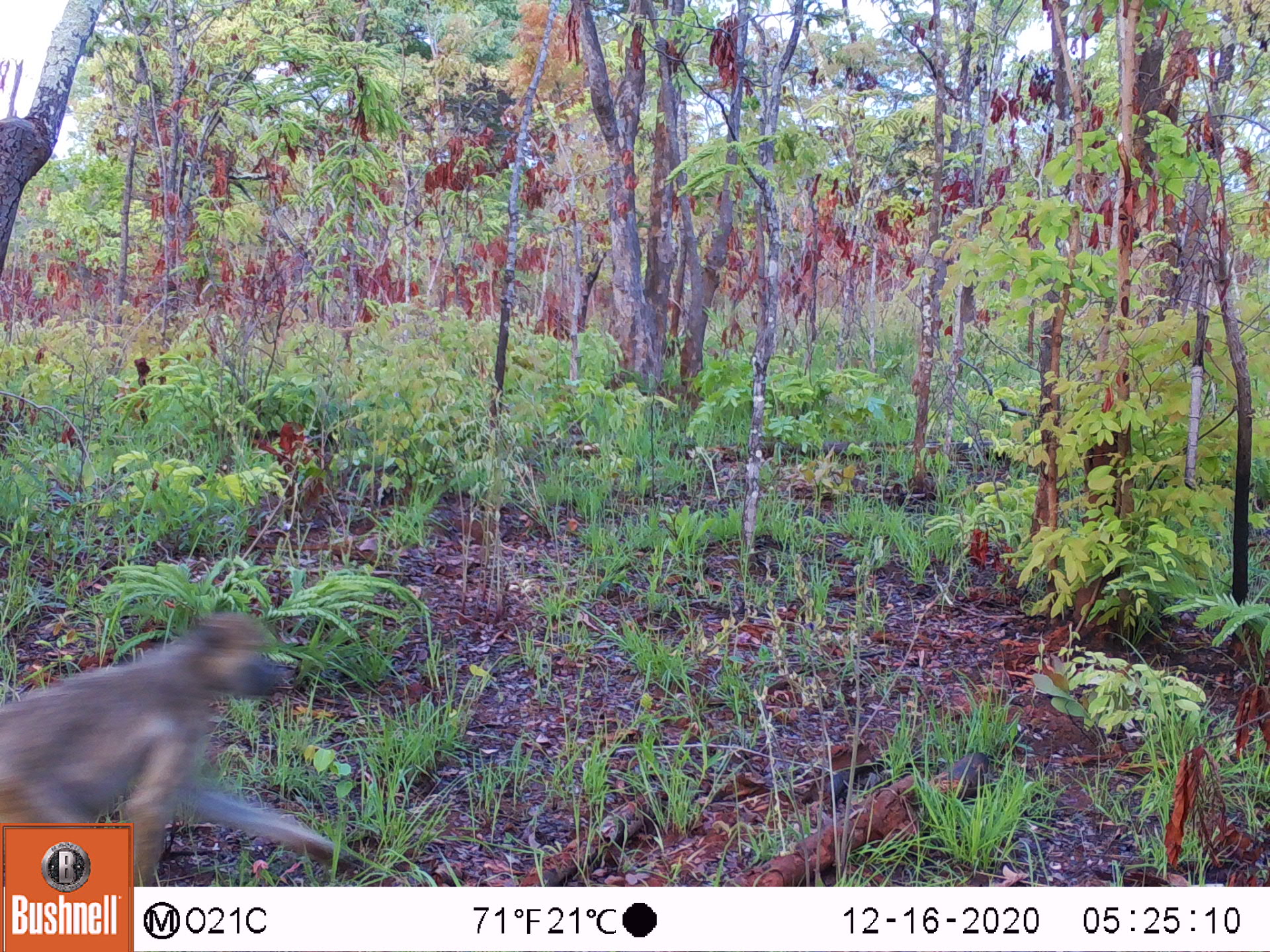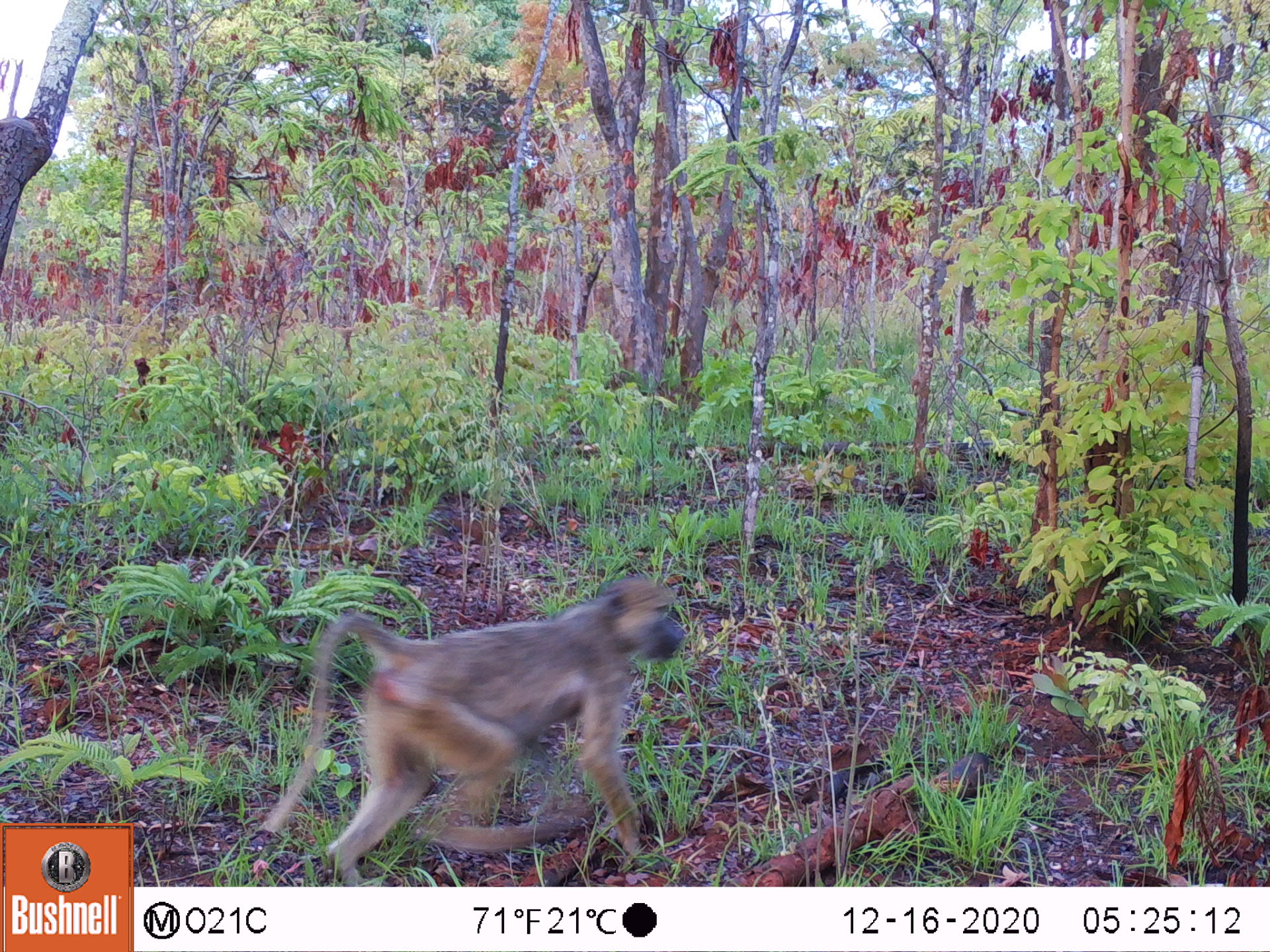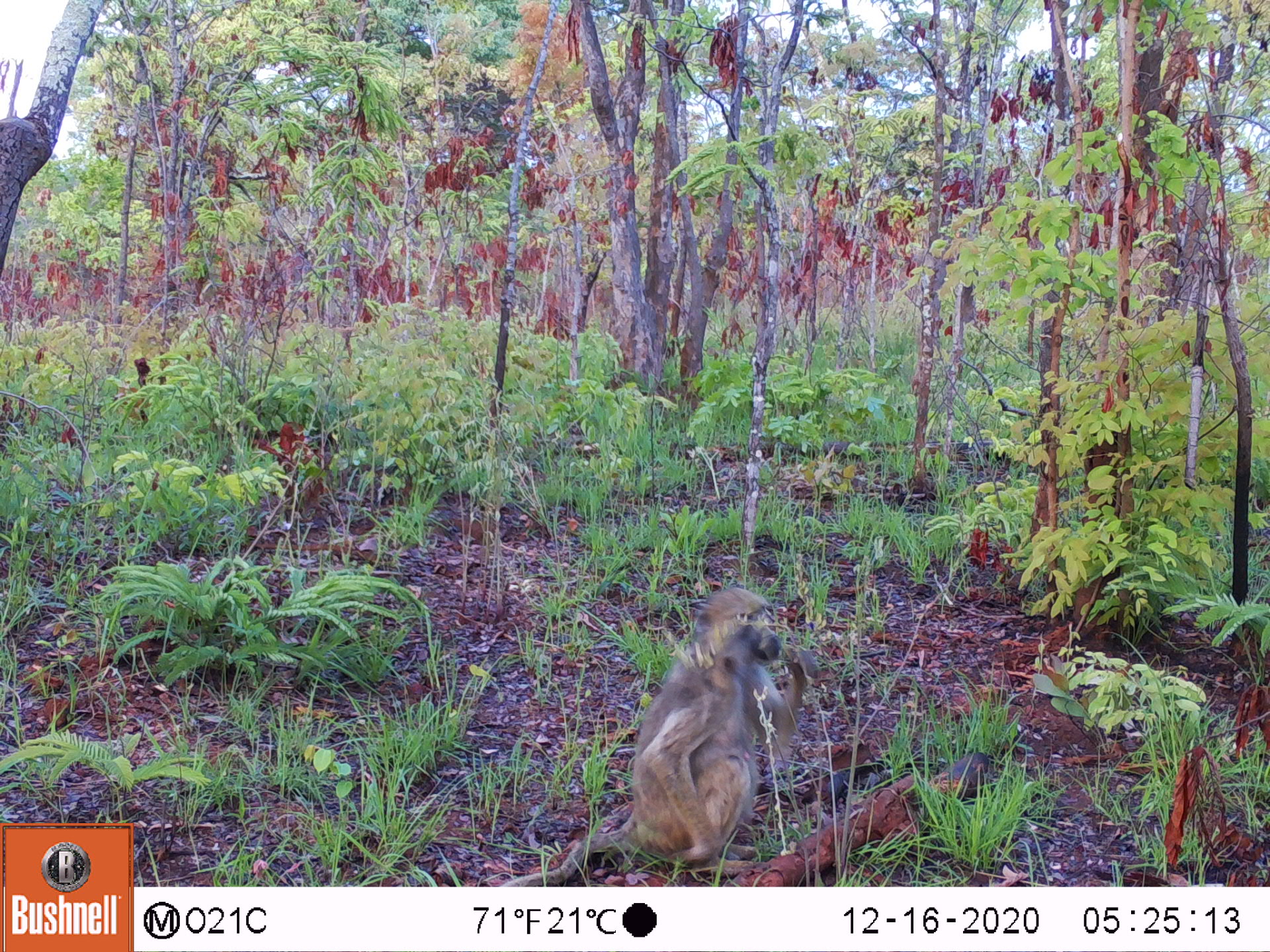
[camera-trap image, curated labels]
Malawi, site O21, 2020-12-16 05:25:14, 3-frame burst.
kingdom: Animalia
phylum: Chordata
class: Mammalia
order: Primates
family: Cercopithecidae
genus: Papio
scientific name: Papio cynocephalus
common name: yellow baboon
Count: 1.